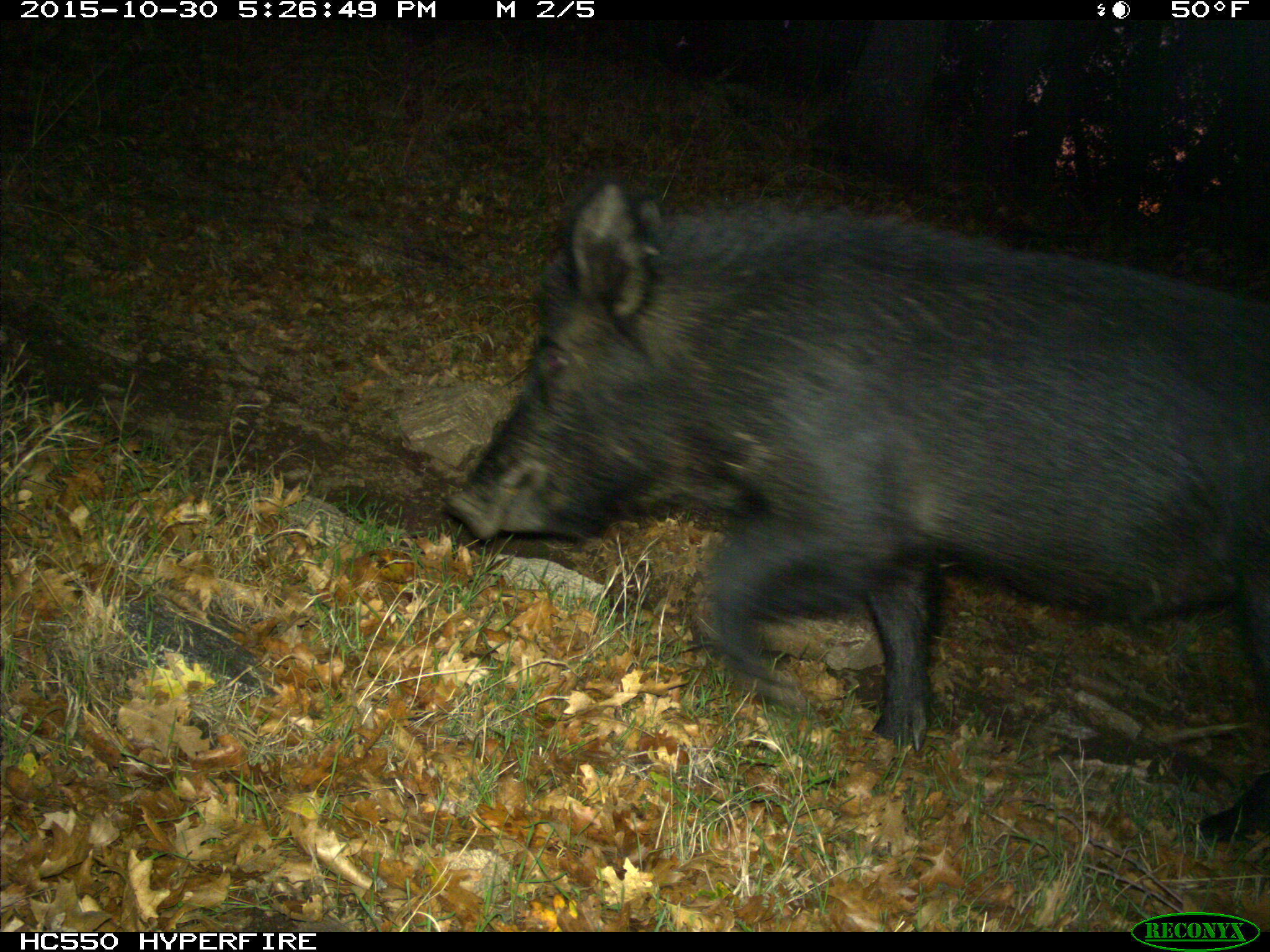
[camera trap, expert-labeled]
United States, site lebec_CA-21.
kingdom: Animalia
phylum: Chordata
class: Mammalia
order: Artiodactyla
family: Suidae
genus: Sus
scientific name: Sus scrofa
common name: wild boar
Sus scrofa (wild boar).